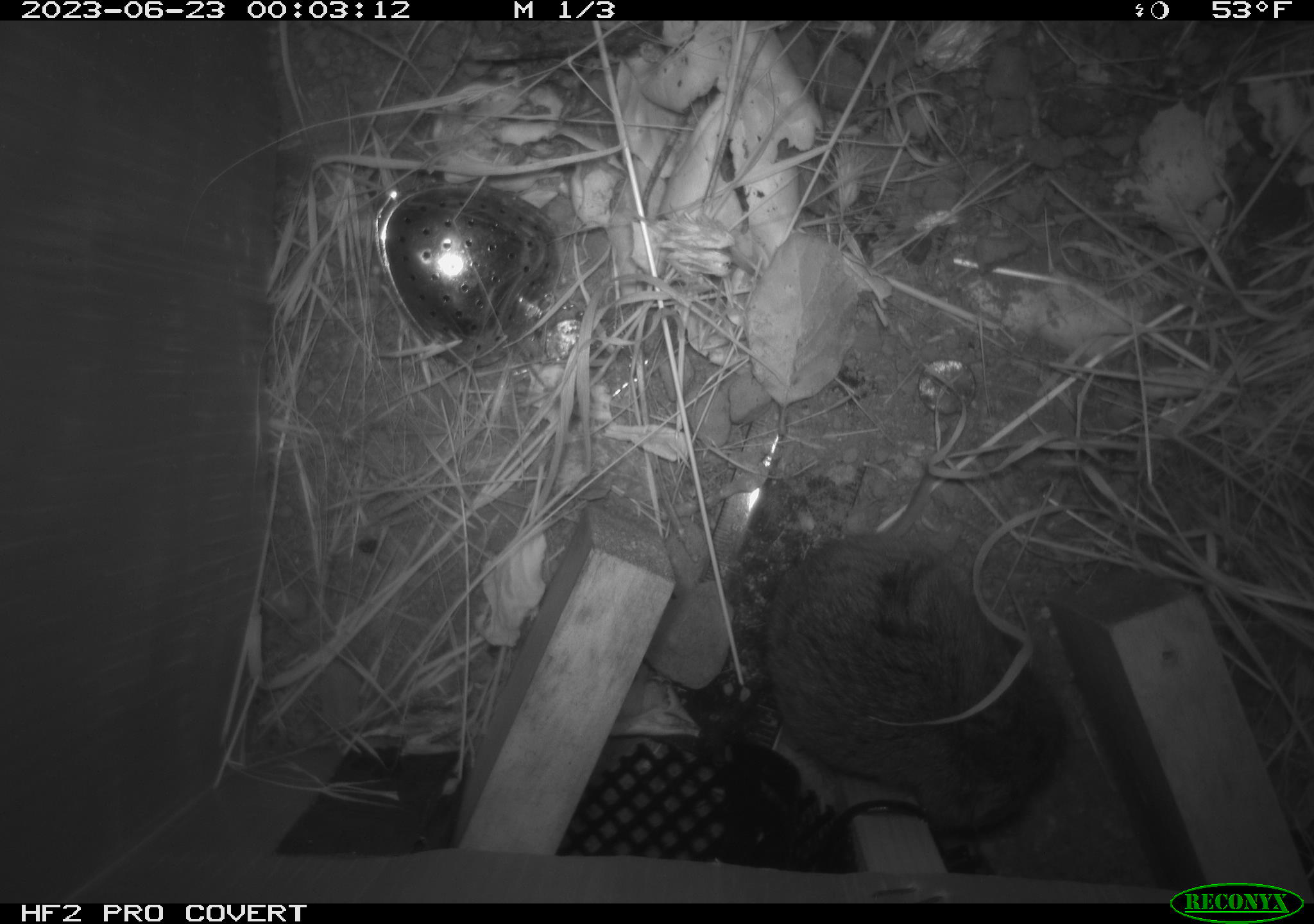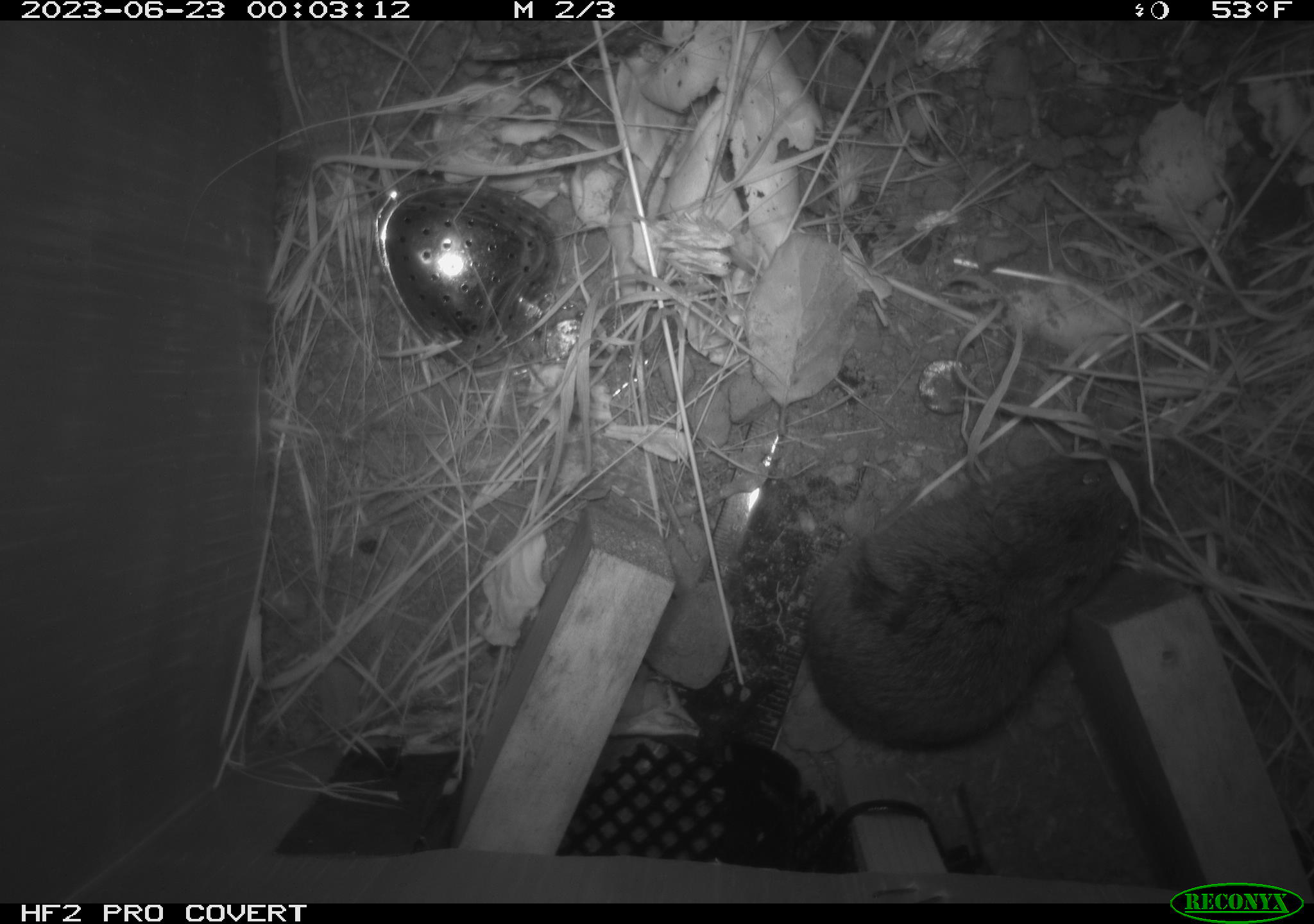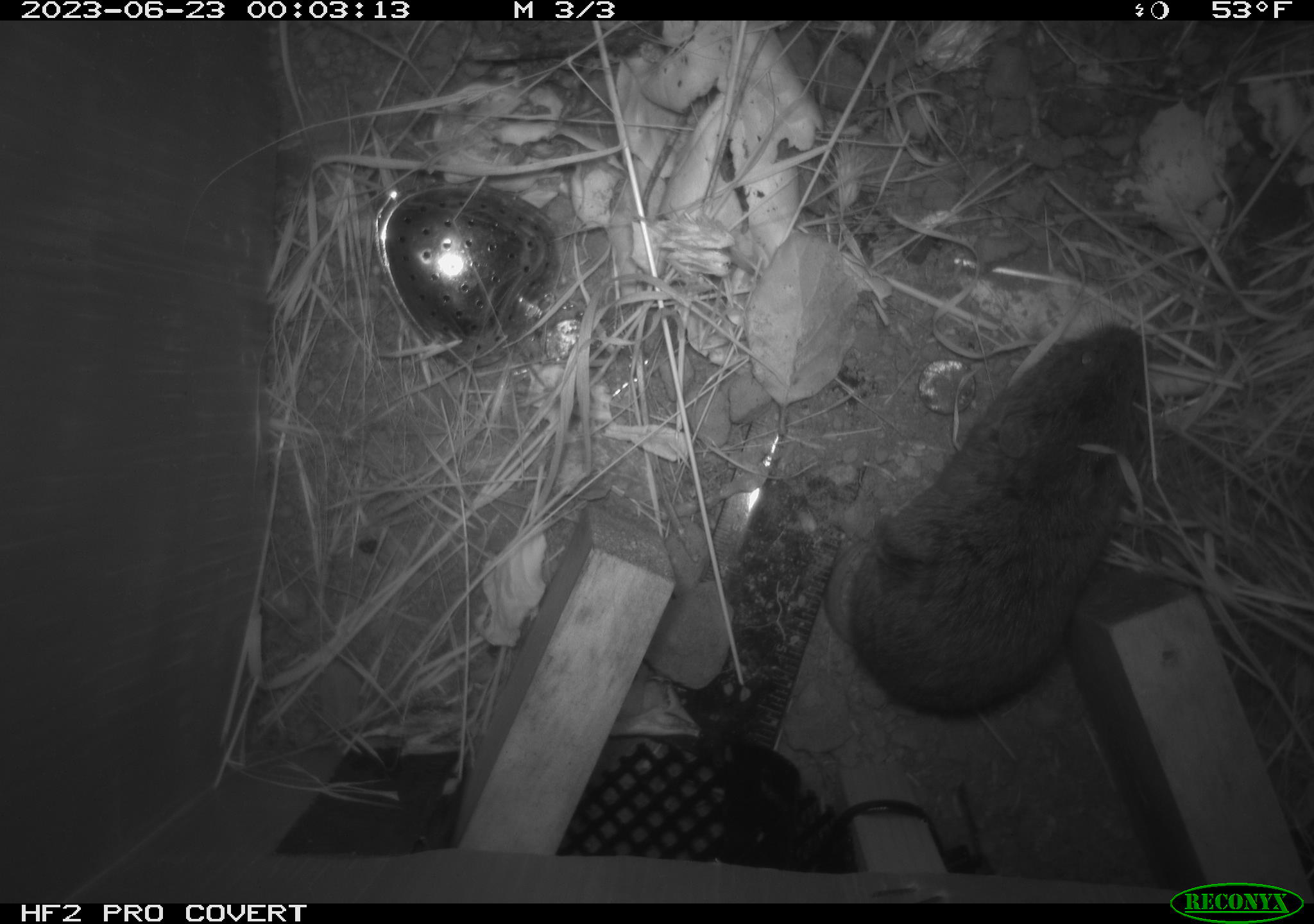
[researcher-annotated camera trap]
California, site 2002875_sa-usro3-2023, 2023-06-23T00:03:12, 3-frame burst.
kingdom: Animalia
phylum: Chordata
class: Mammalia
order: Rodentia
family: Cricetidae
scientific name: Arvicolinae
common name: voles, lemmings, and muskrats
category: arvicolinae subfamily